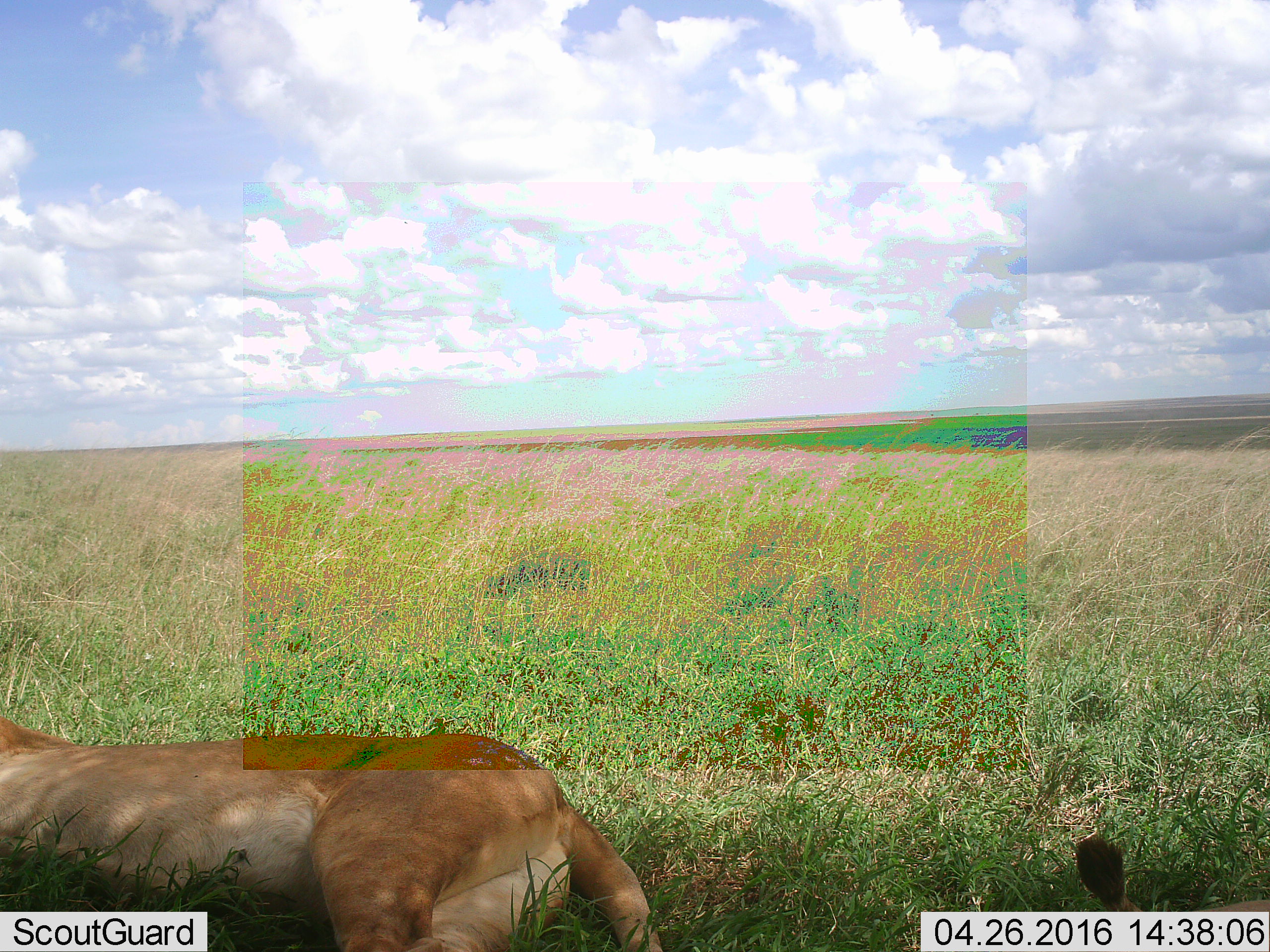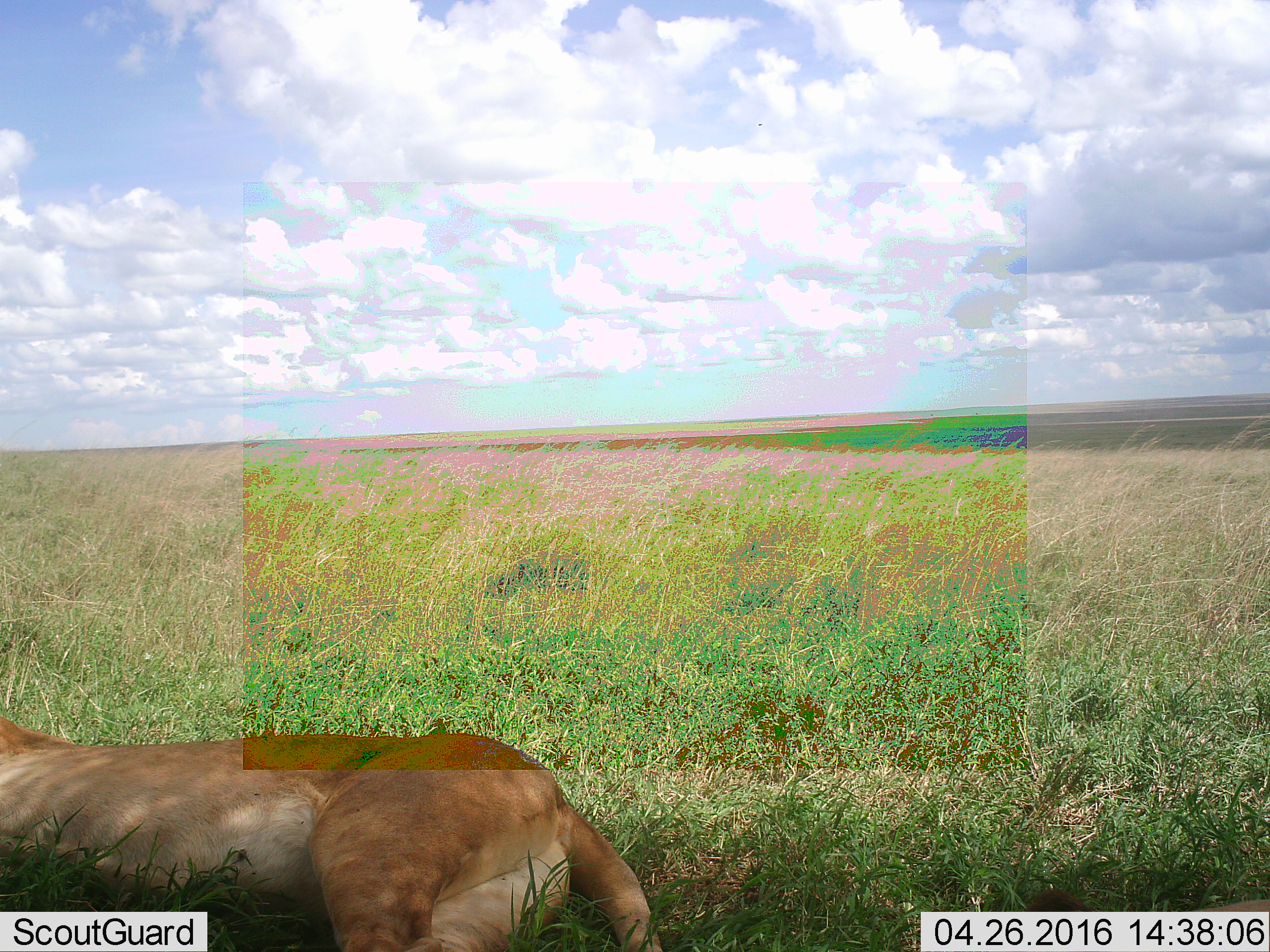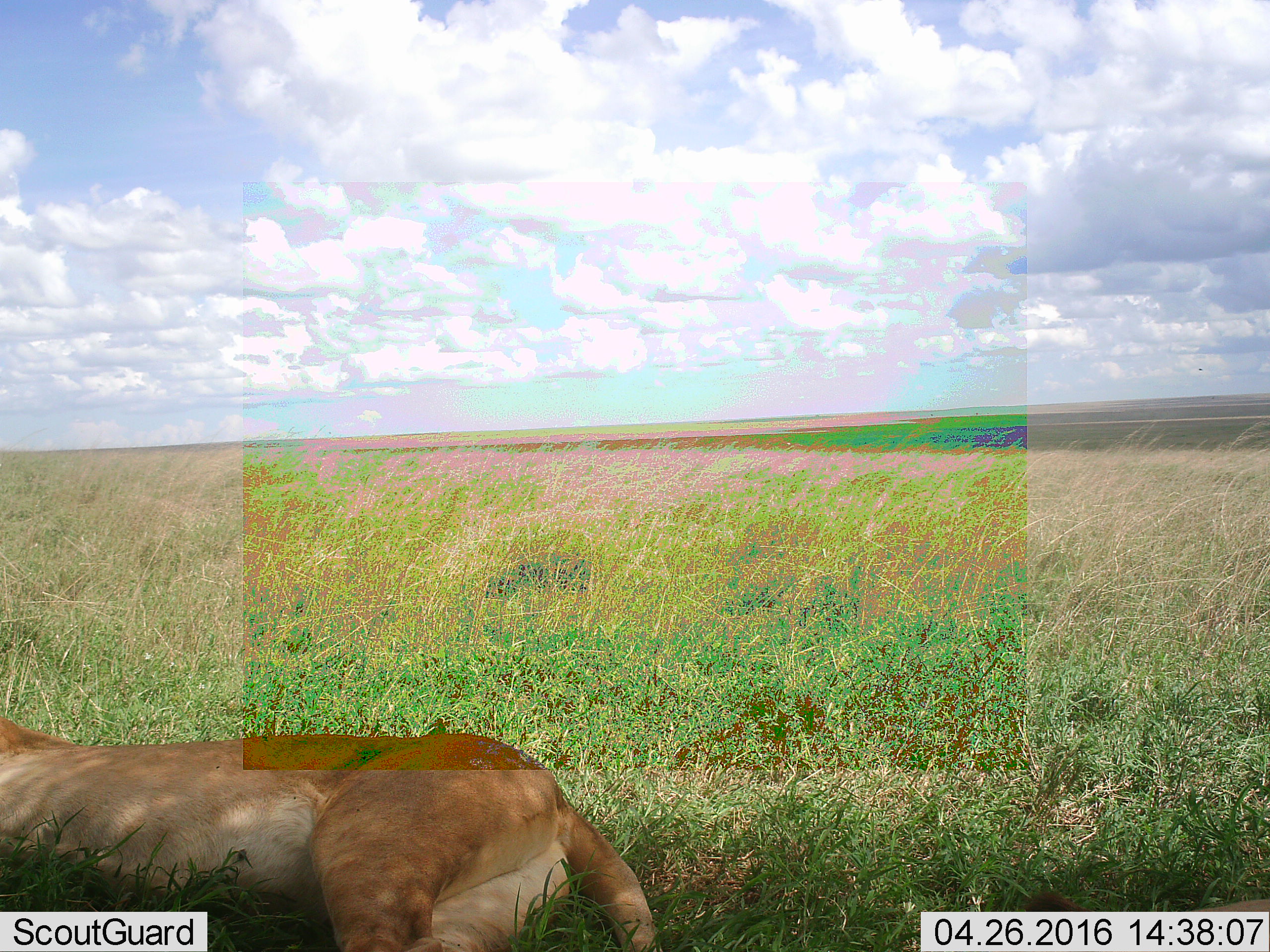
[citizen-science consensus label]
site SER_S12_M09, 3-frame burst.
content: unidentified animal